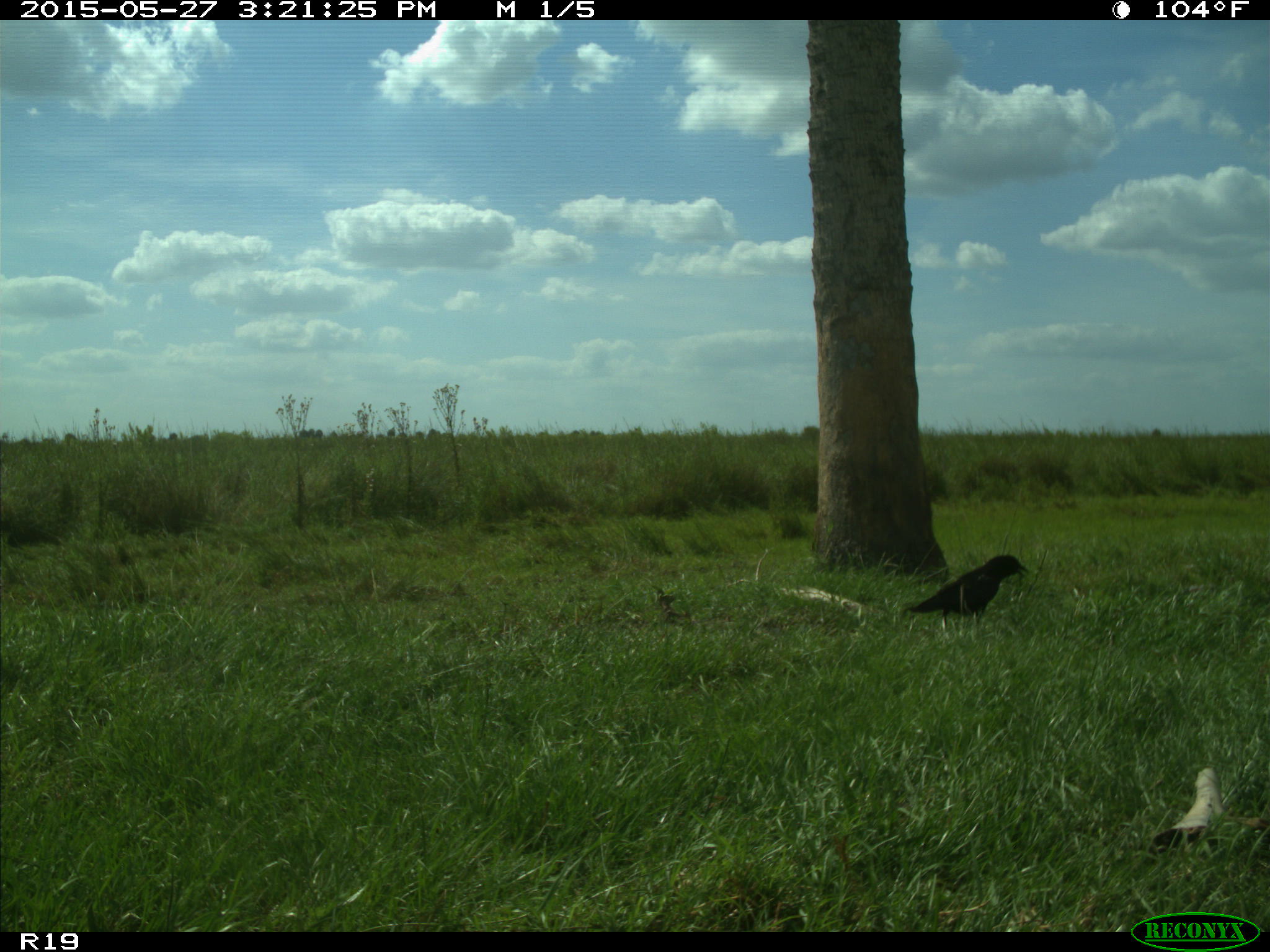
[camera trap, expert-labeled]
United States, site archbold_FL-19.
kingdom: Animalia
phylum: Chordata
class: Aves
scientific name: Aves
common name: birds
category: unidentified bird